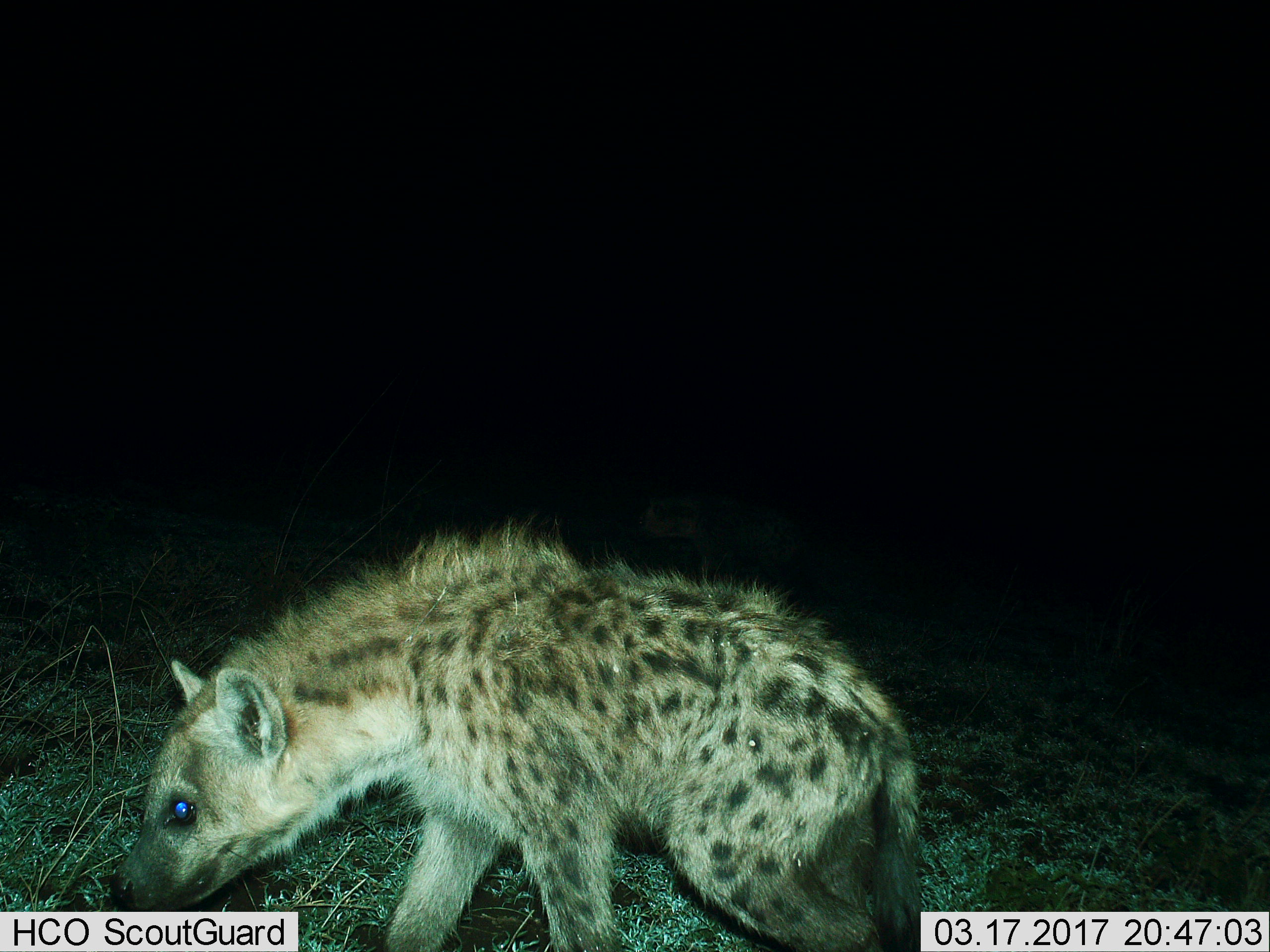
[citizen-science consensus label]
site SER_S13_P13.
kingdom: Animalia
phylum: Chordata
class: Mammalia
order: Carnivora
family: Hyaenidae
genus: Crocuta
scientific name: Crocuta crocuta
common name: spotted hyena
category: hyenaspotted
Hyenaspotted (spotted hyena) (Crocuta crocuta), count 1. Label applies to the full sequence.